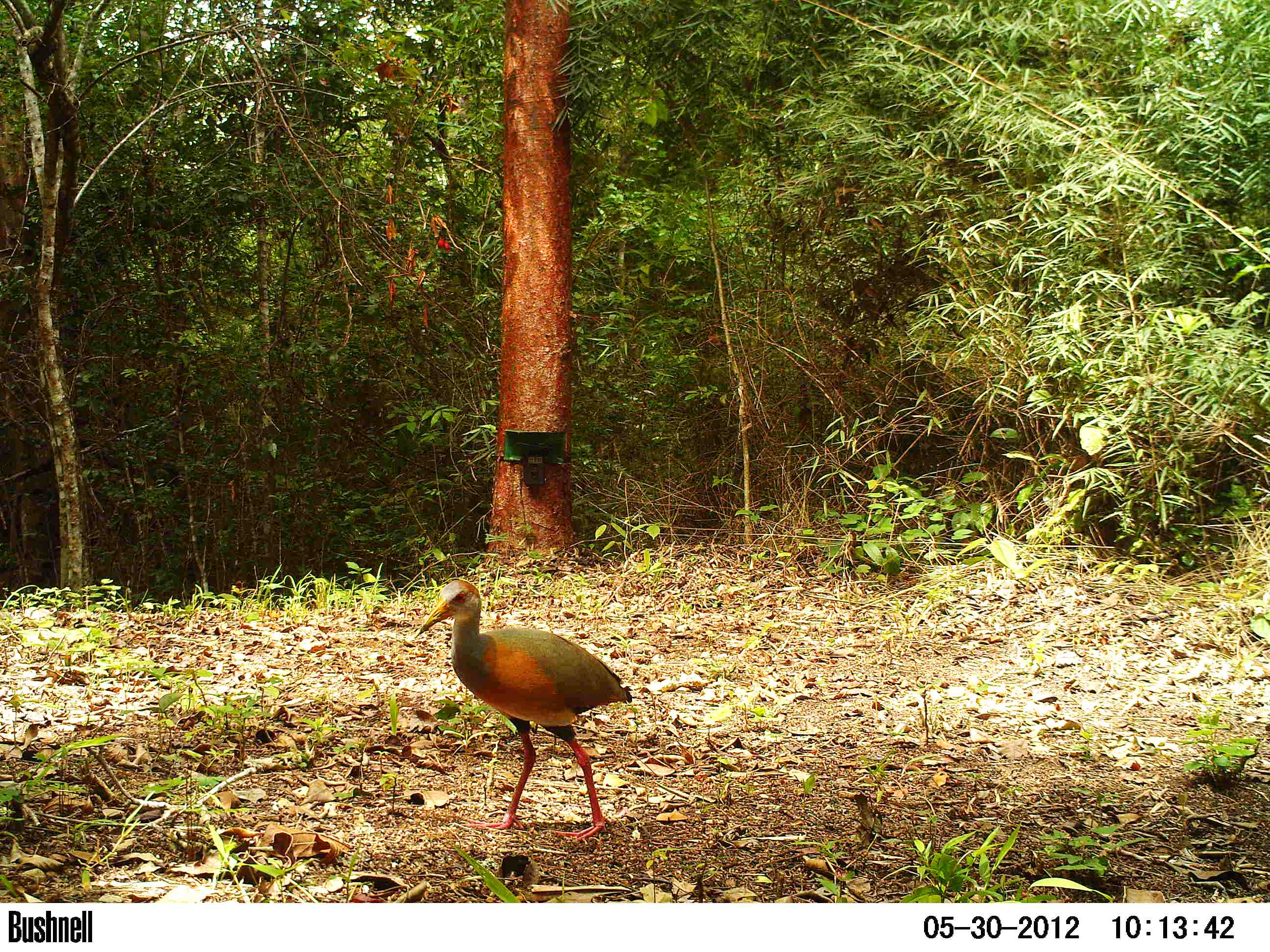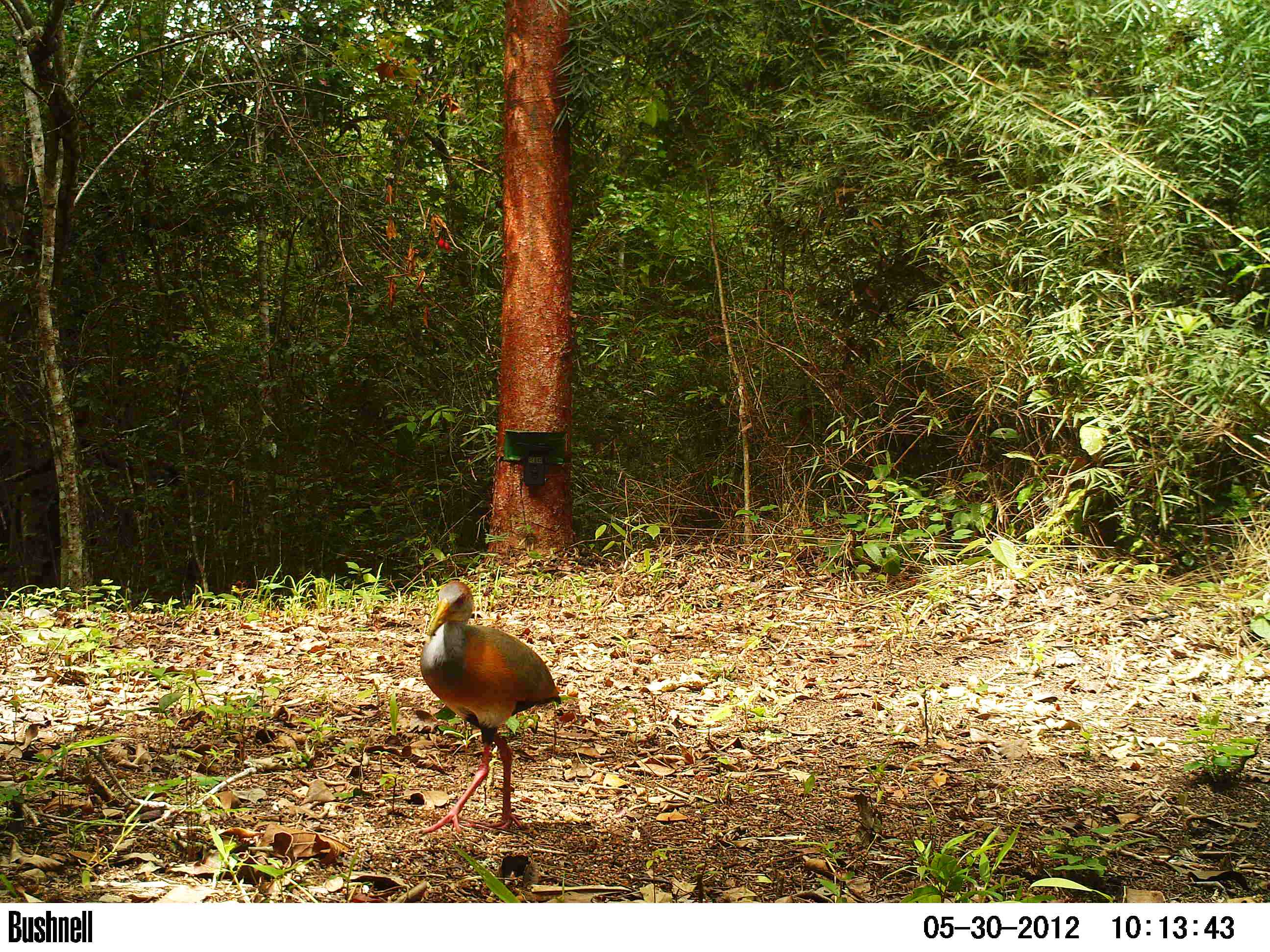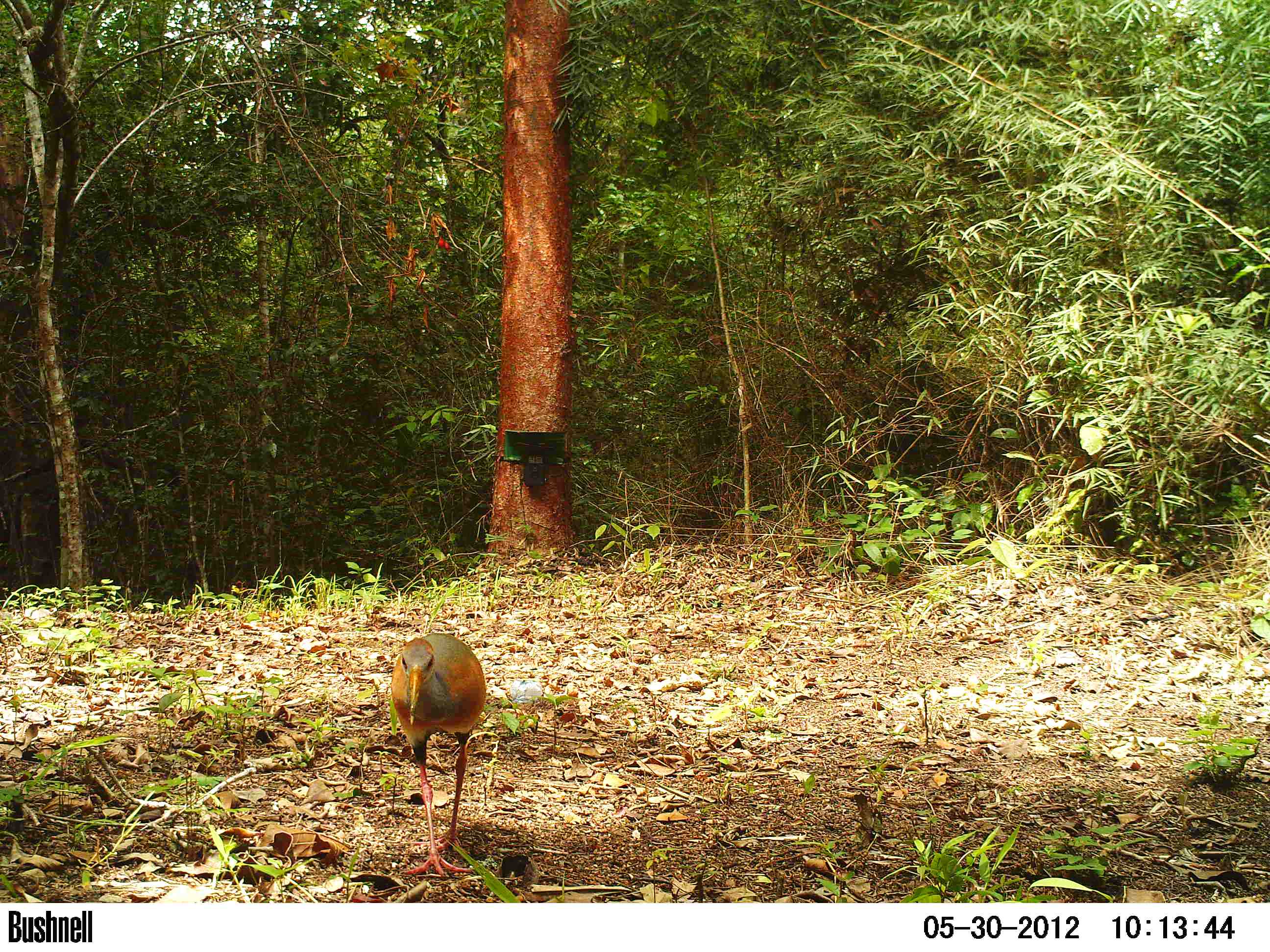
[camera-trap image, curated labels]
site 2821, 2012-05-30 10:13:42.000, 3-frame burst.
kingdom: Animalia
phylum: Chordata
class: Aves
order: Gruiformes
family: Rallidae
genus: Aramides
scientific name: Aramides cajaneus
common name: gray-cowled wood-rail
Aramides cajaneus (gray-cowled wood-rail), count 1, age adult.